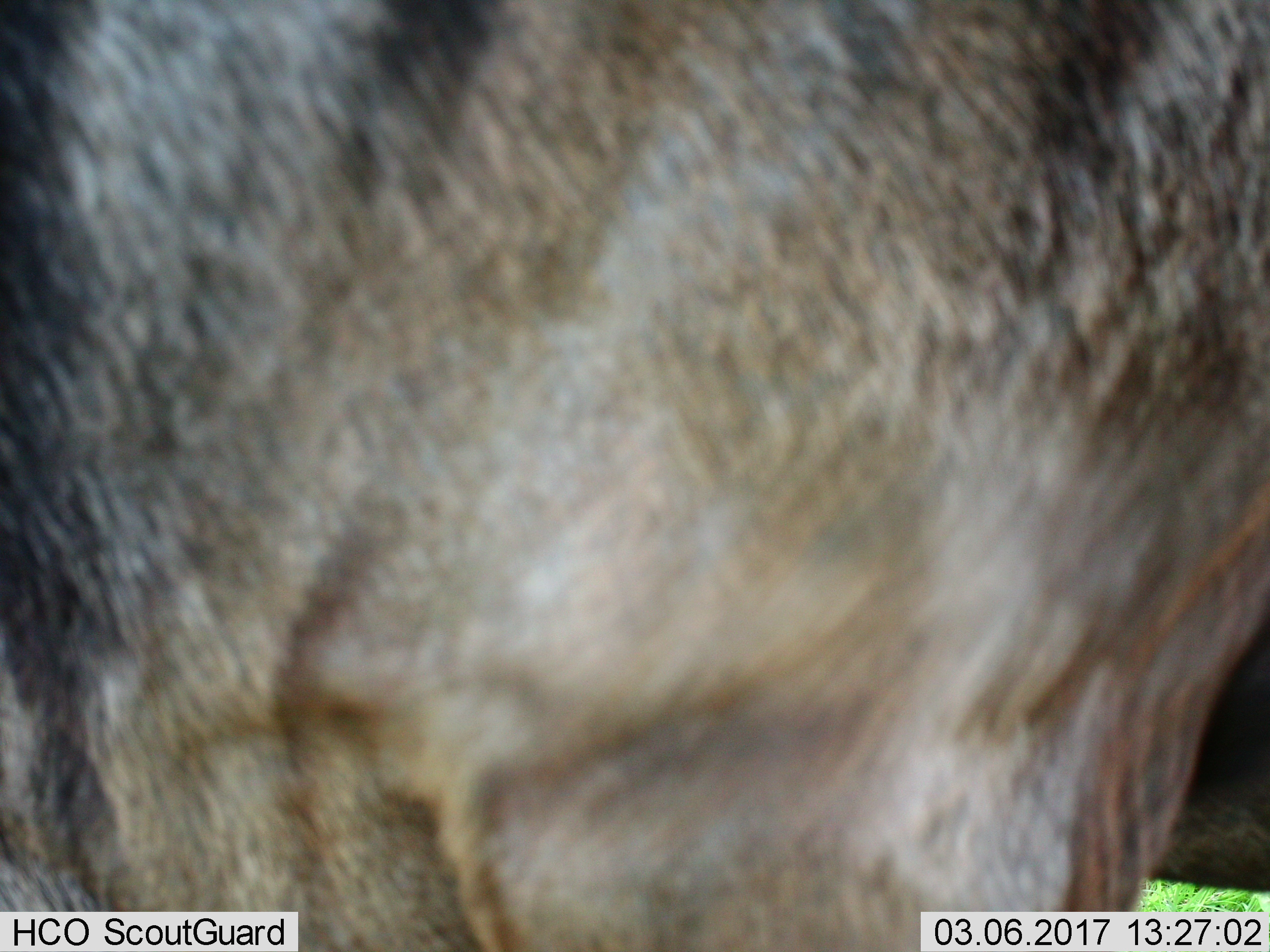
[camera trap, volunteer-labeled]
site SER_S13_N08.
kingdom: Animalia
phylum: Chordata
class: Mammalia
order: Artiodactyla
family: Bovidae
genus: Connochaetes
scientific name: Connochaetes taurinus taurinus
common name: blue wildebeest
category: wildebeestblue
Wildebeestblue (blue wildebeest) (Connochaetes taurinus taurinus), count 1. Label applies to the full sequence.